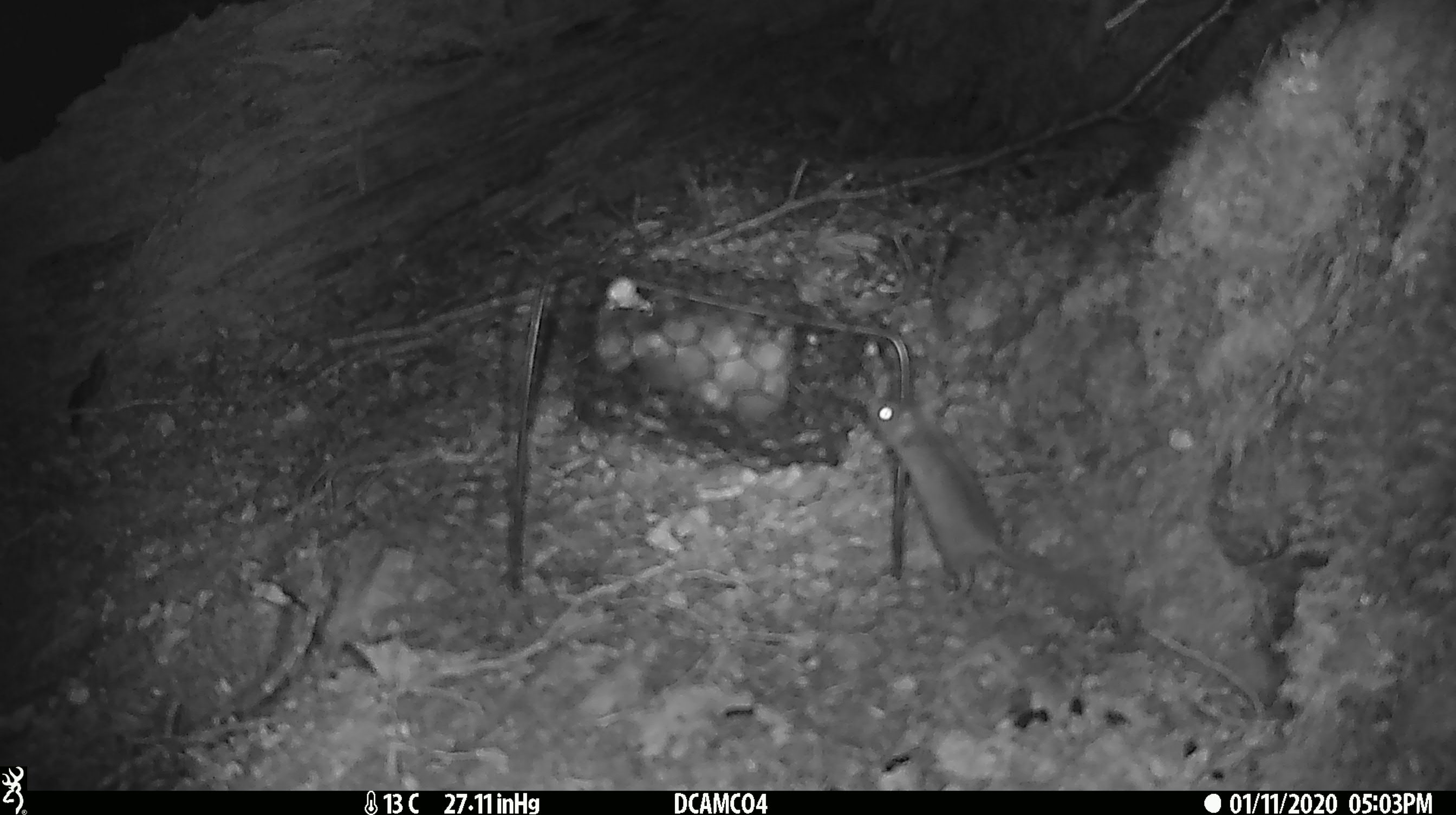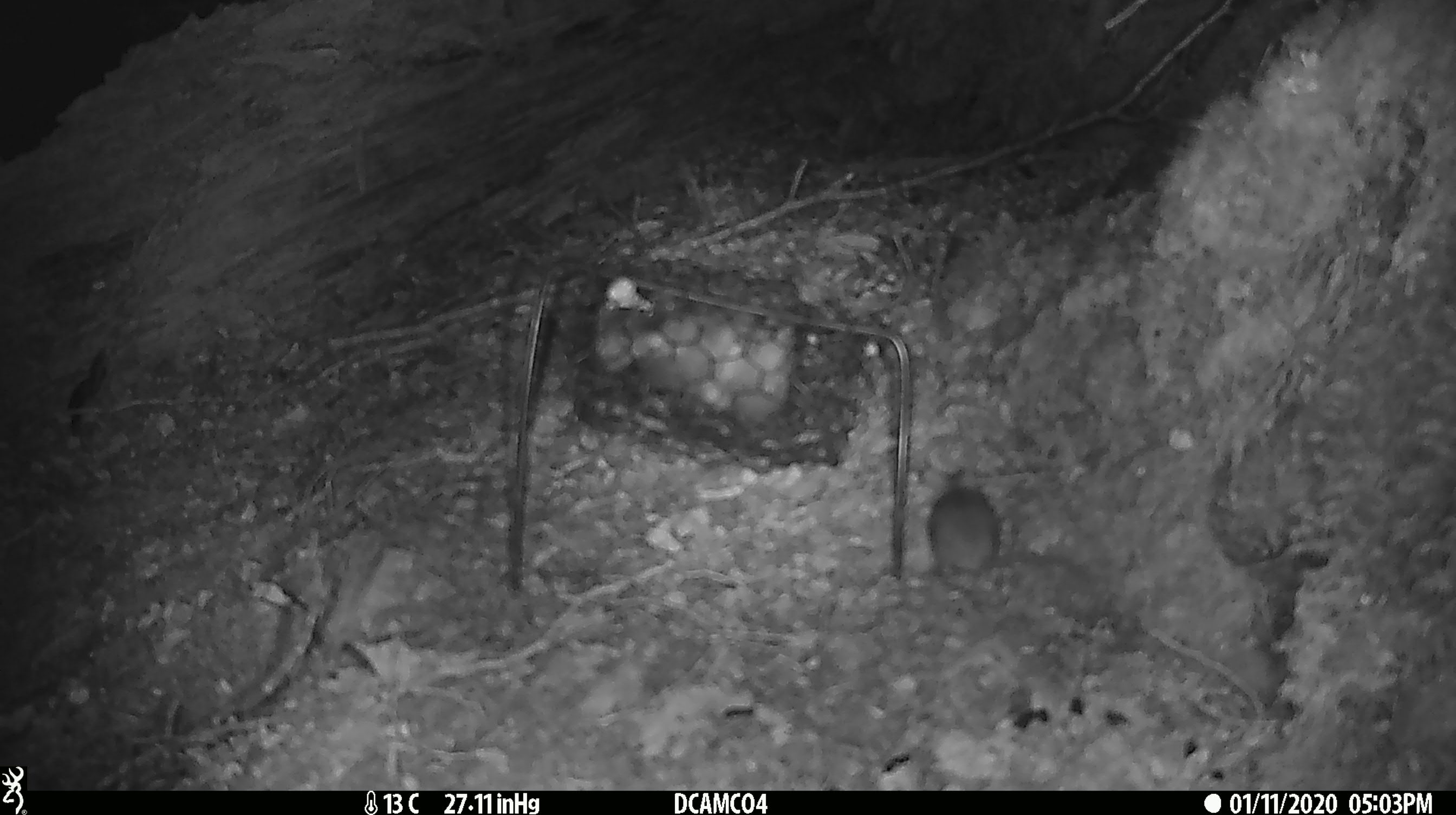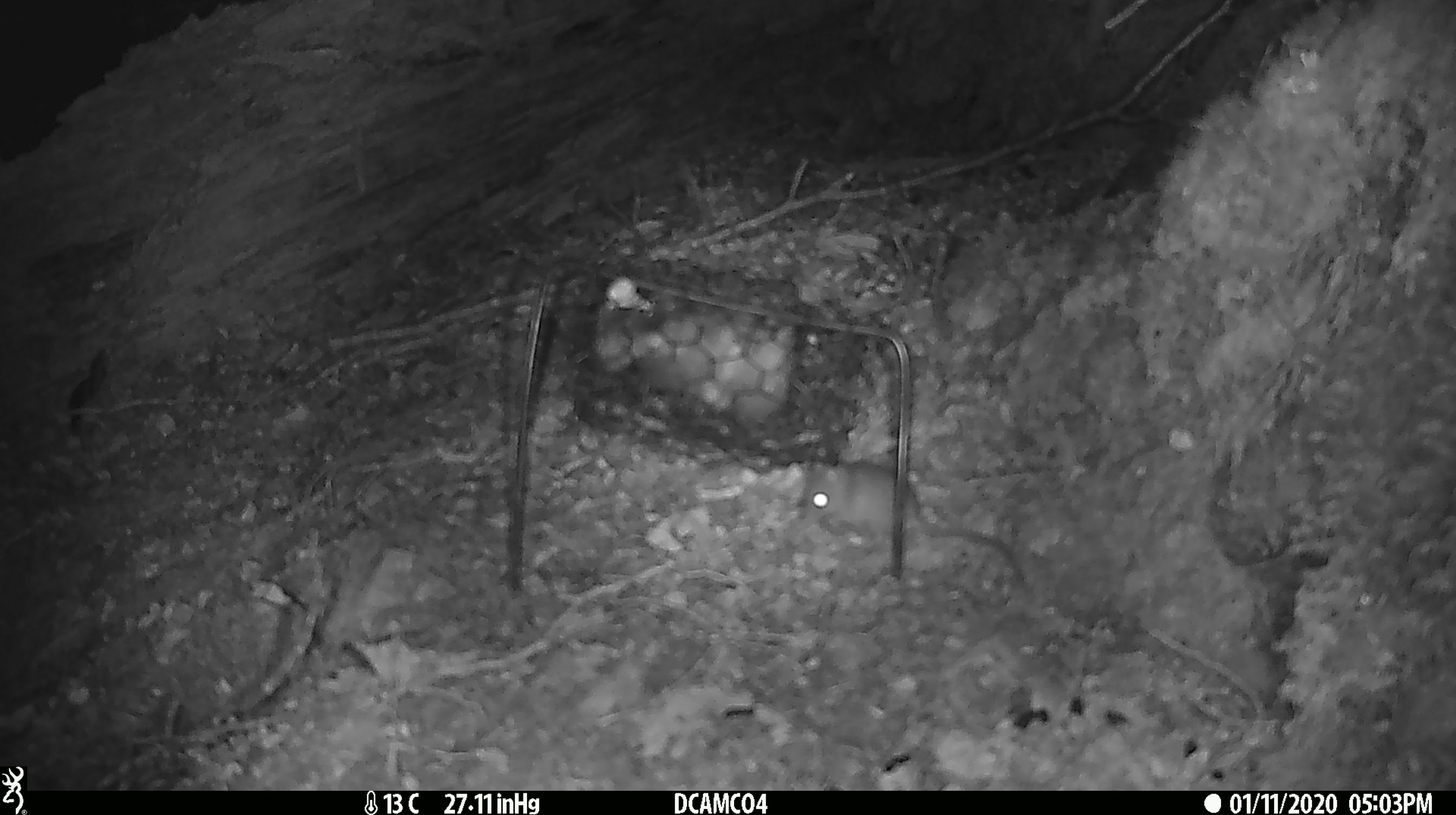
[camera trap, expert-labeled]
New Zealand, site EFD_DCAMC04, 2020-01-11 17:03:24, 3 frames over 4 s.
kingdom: Animalia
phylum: Chordata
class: Mammalia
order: Rodentia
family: Muridae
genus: Mus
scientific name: Mus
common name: mouse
Mouse (Mus).